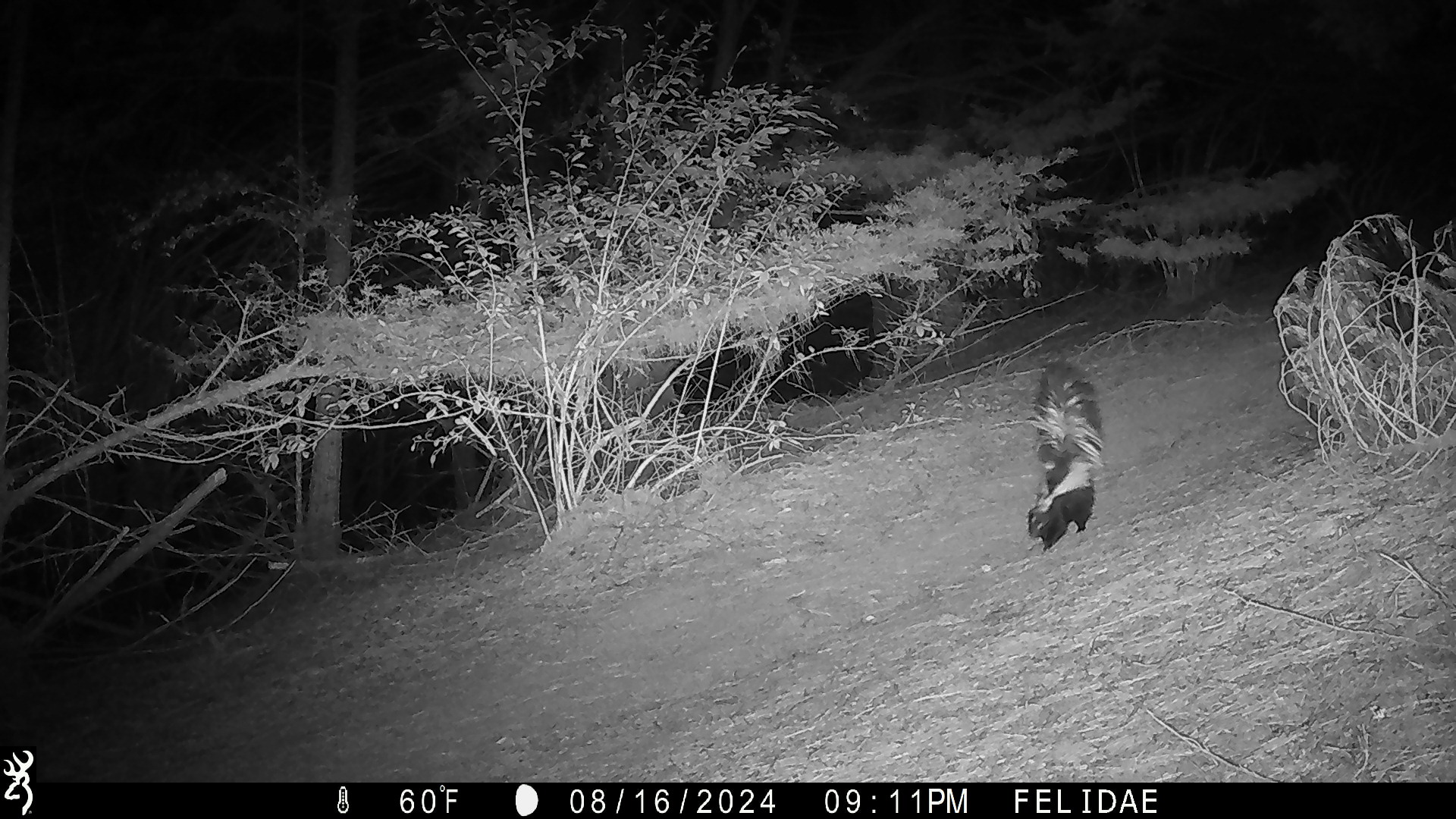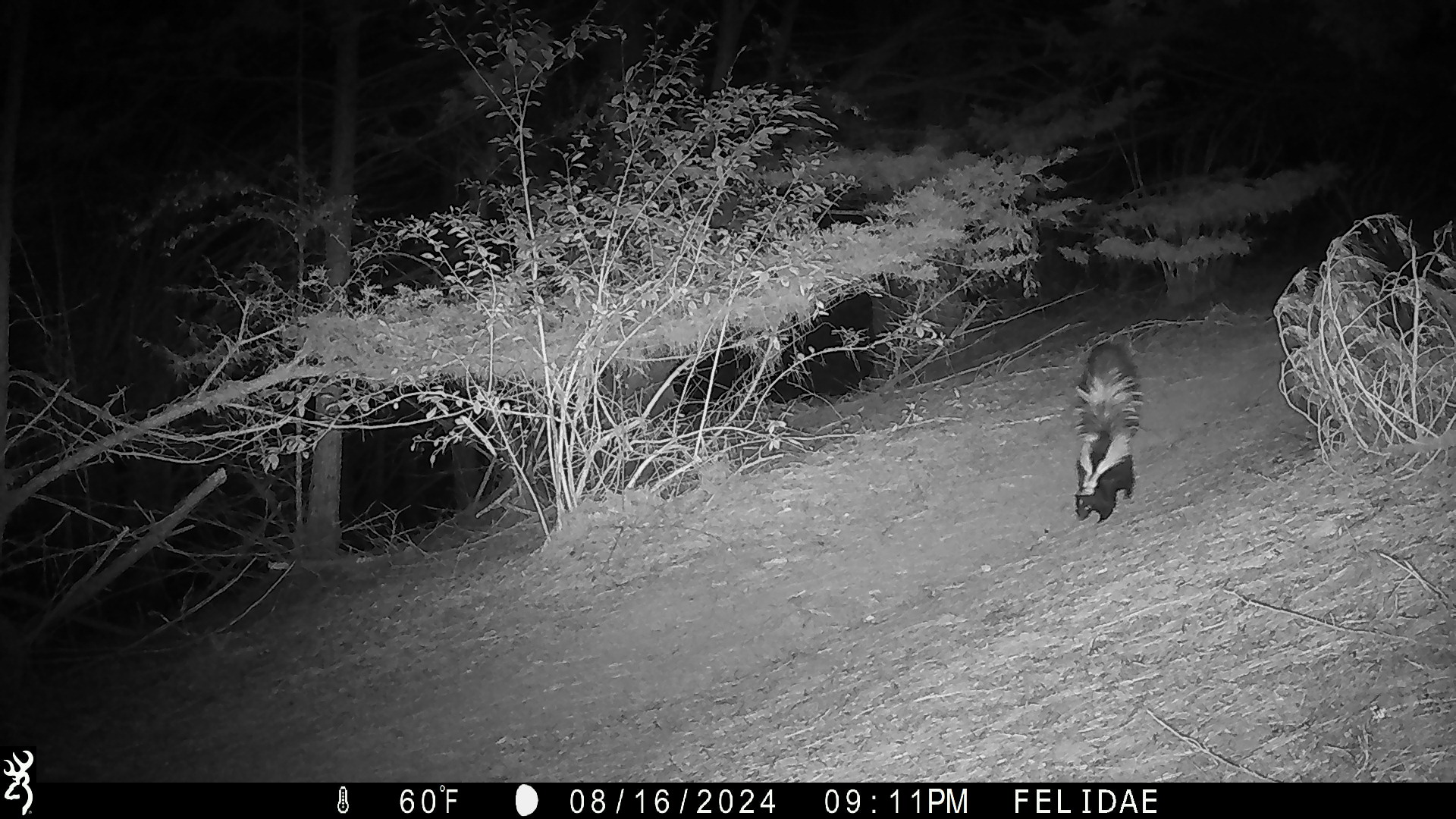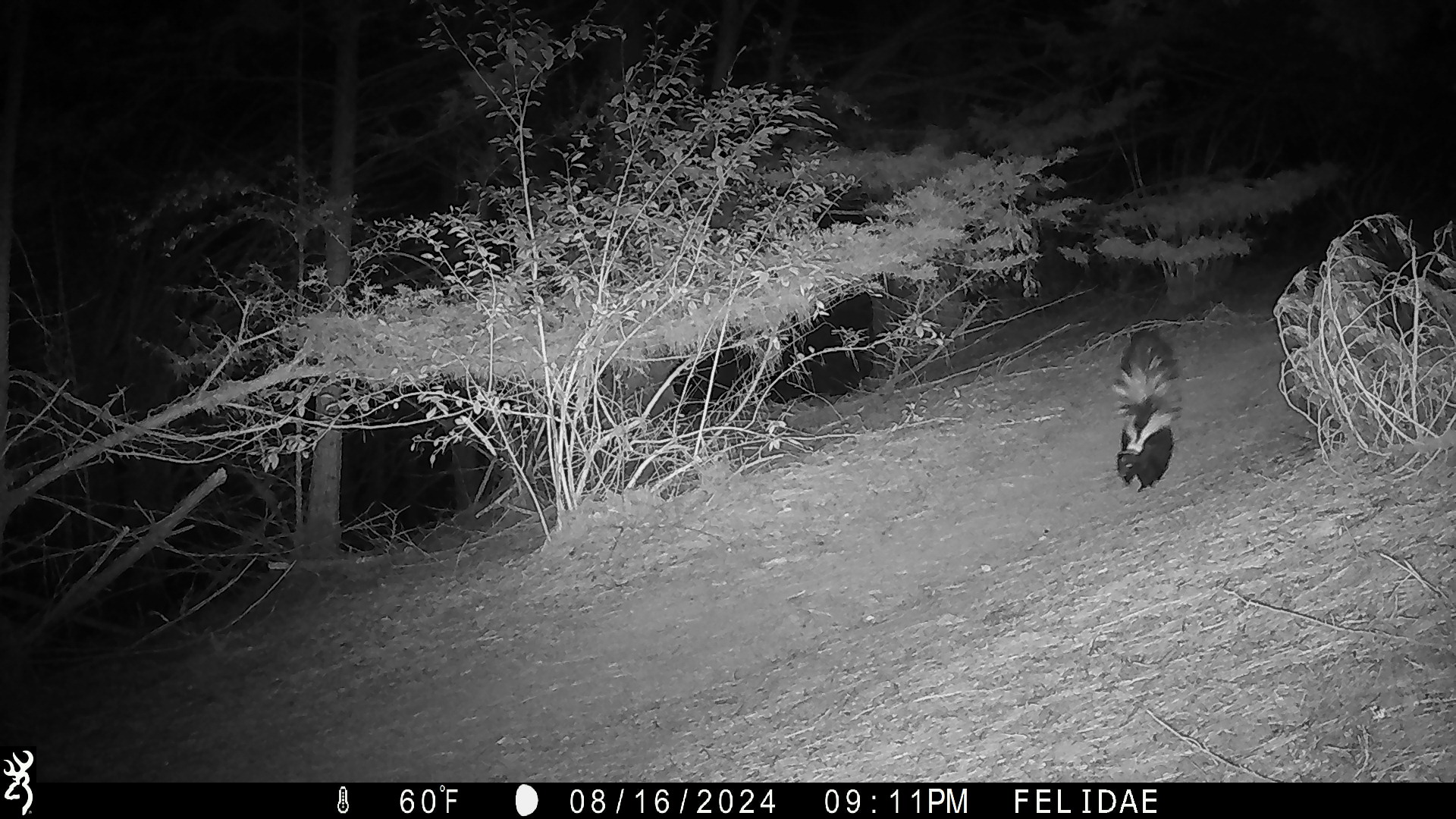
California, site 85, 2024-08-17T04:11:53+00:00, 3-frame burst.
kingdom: Animalia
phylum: Chordata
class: Mammalia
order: Carnivora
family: Mephitidae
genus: Mephitis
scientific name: Mephitis mephitis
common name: striped skunk